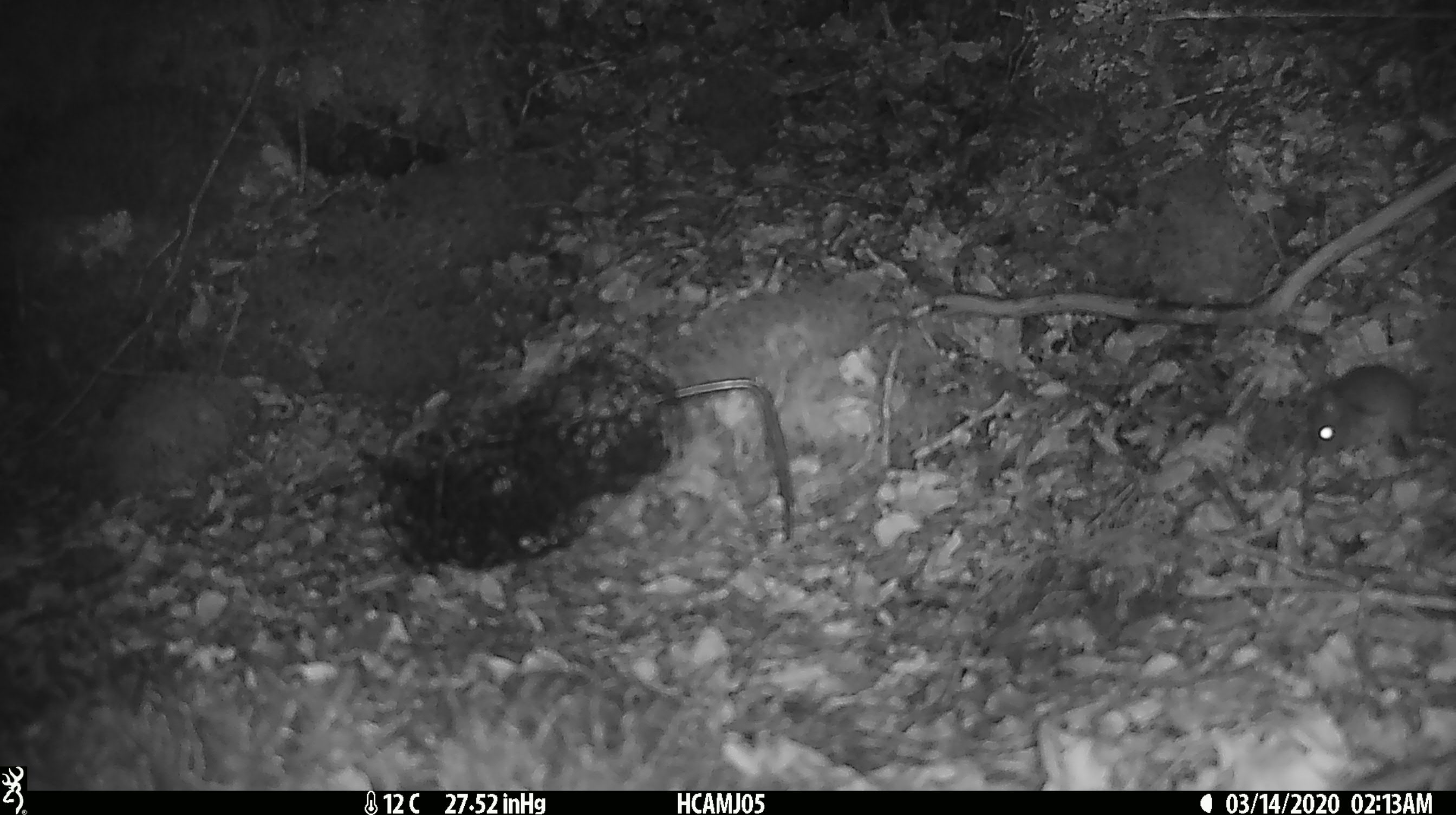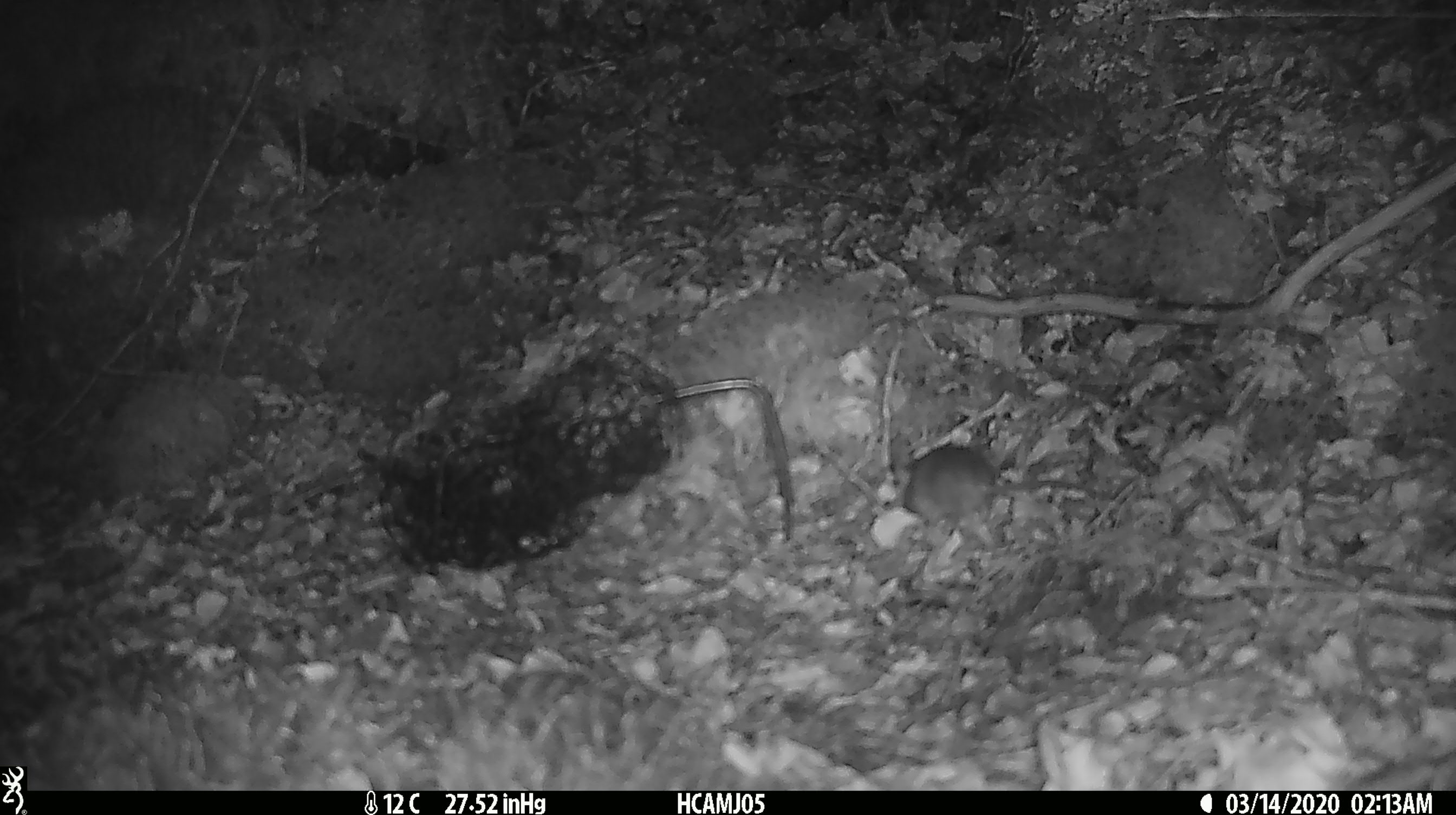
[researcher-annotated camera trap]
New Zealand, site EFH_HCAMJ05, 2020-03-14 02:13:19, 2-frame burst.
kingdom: Animalia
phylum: Chordata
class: Mammalia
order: Rodentia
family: Muridae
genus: Mus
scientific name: Mus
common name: mouse